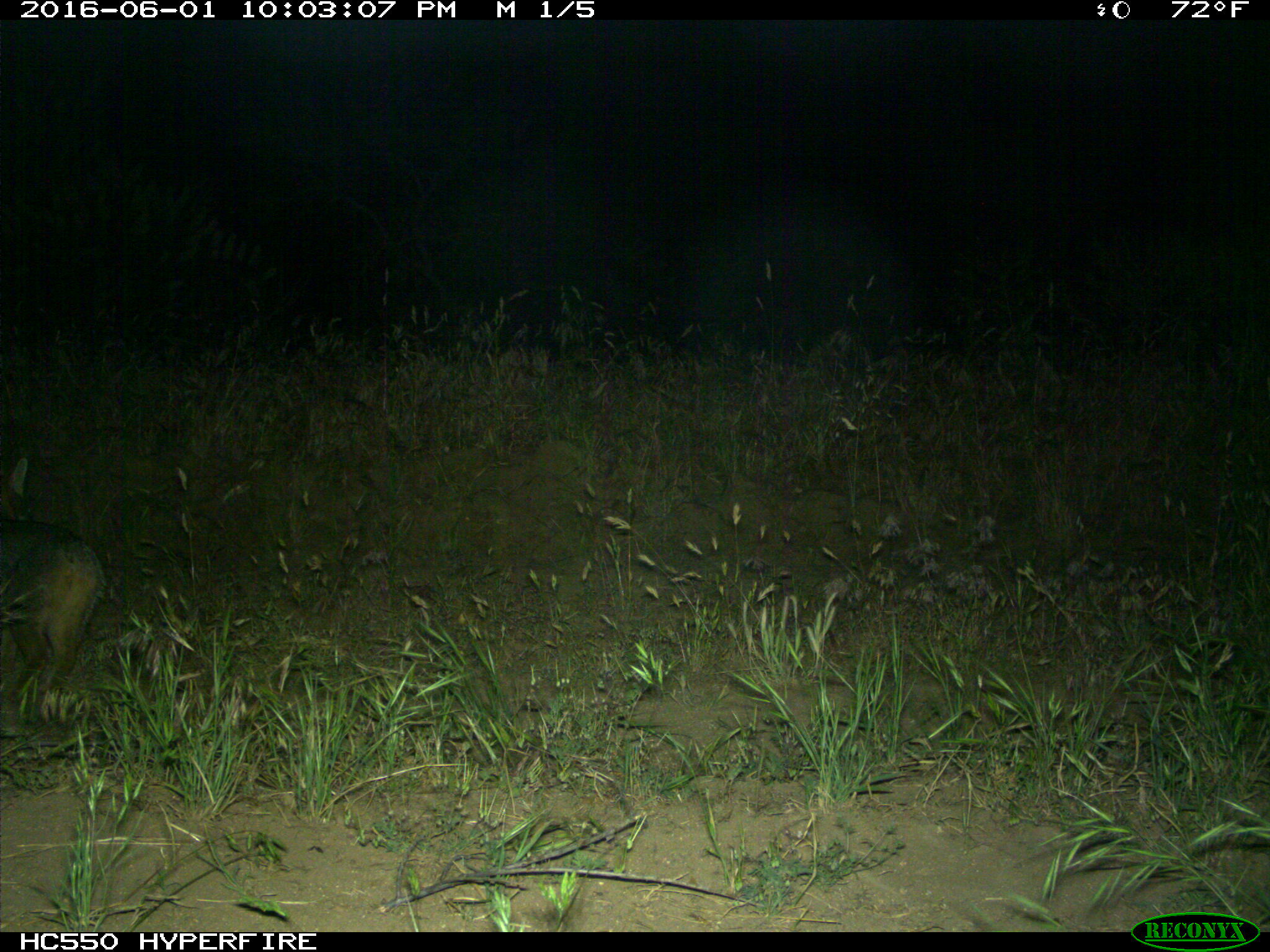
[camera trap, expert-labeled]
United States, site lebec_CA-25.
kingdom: Animalia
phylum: Chordata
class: Mammalia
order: Carnivora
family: Canidae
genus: Urocyon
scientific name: Urocyon cinereoargenteus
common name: gray fox